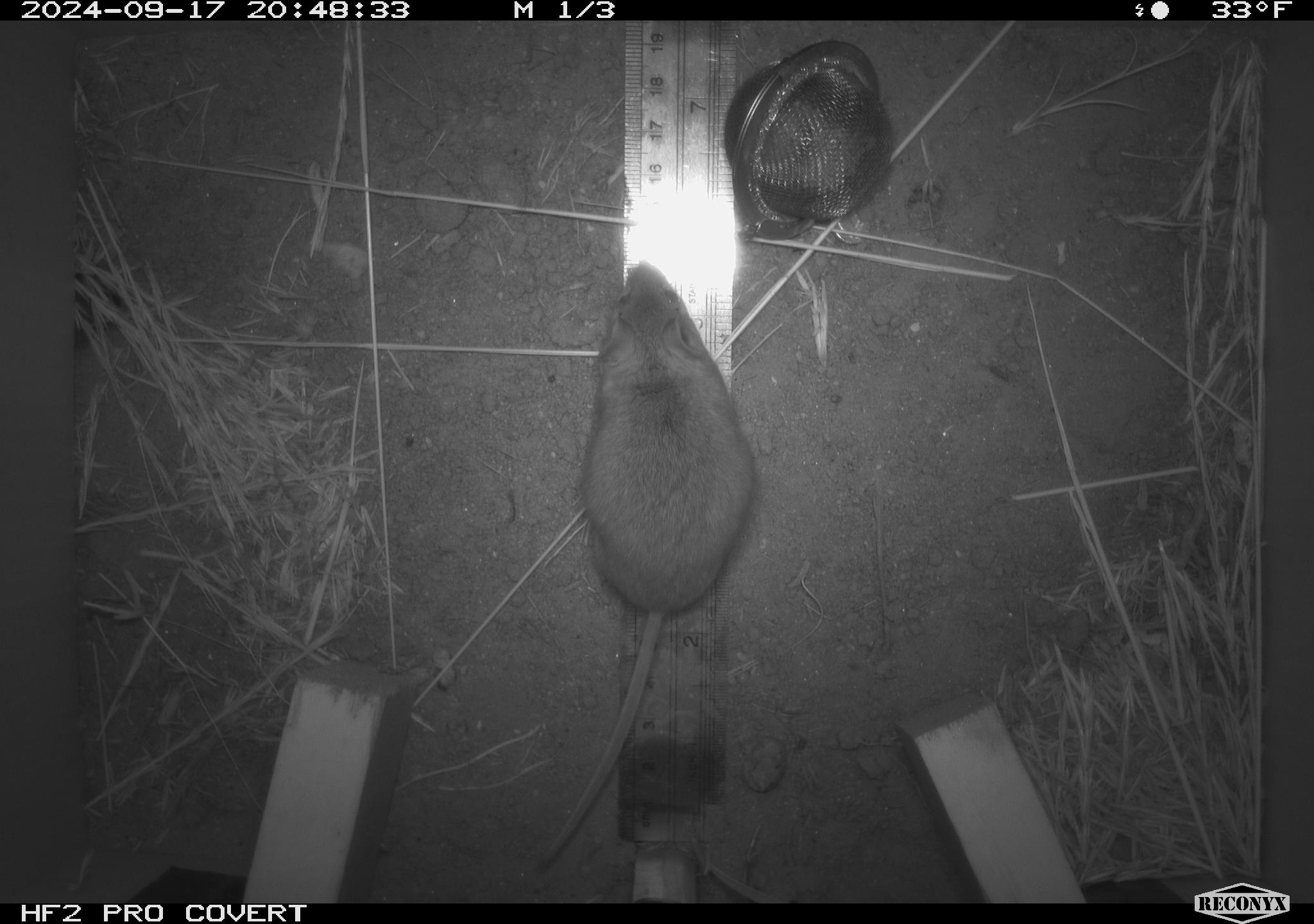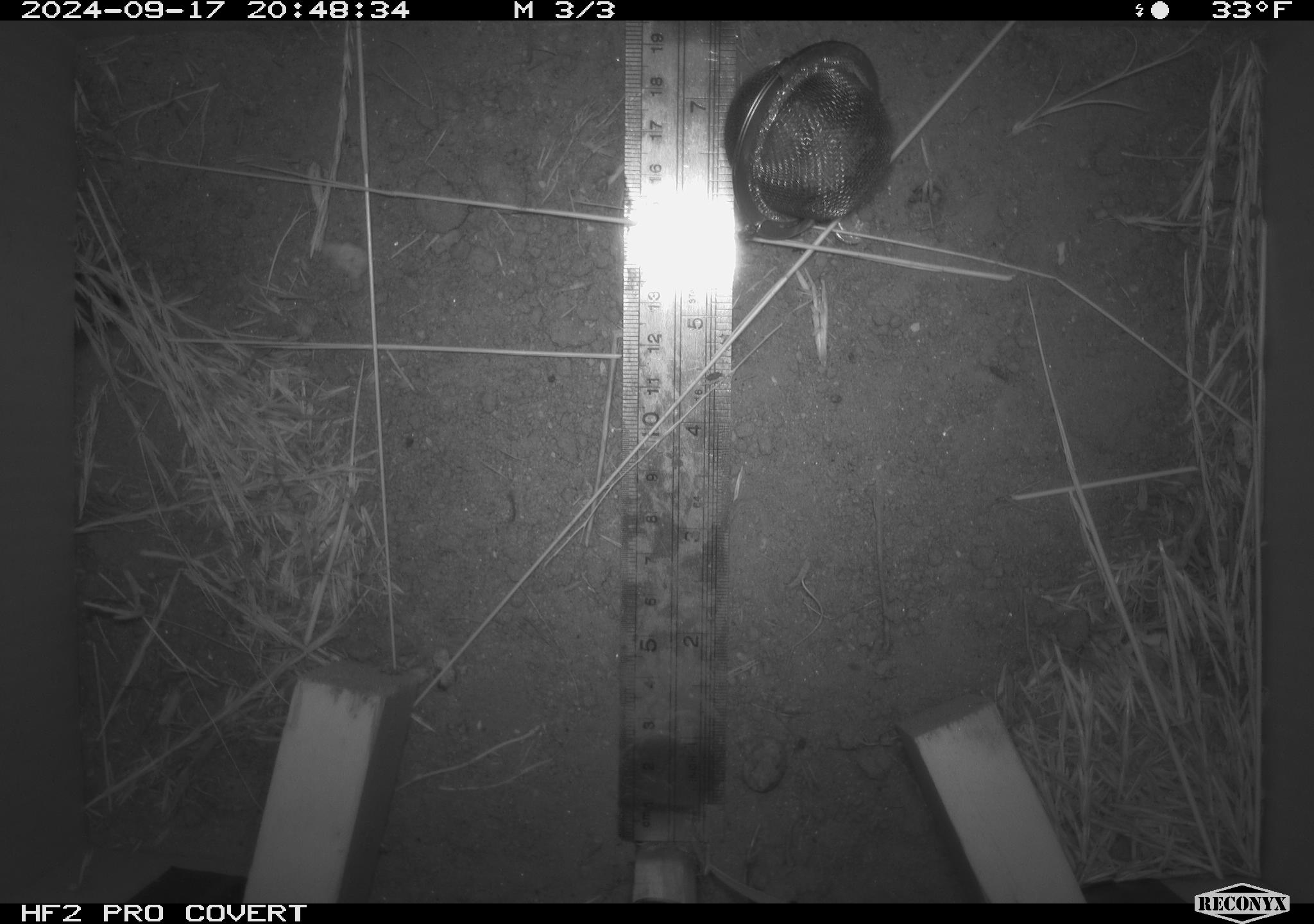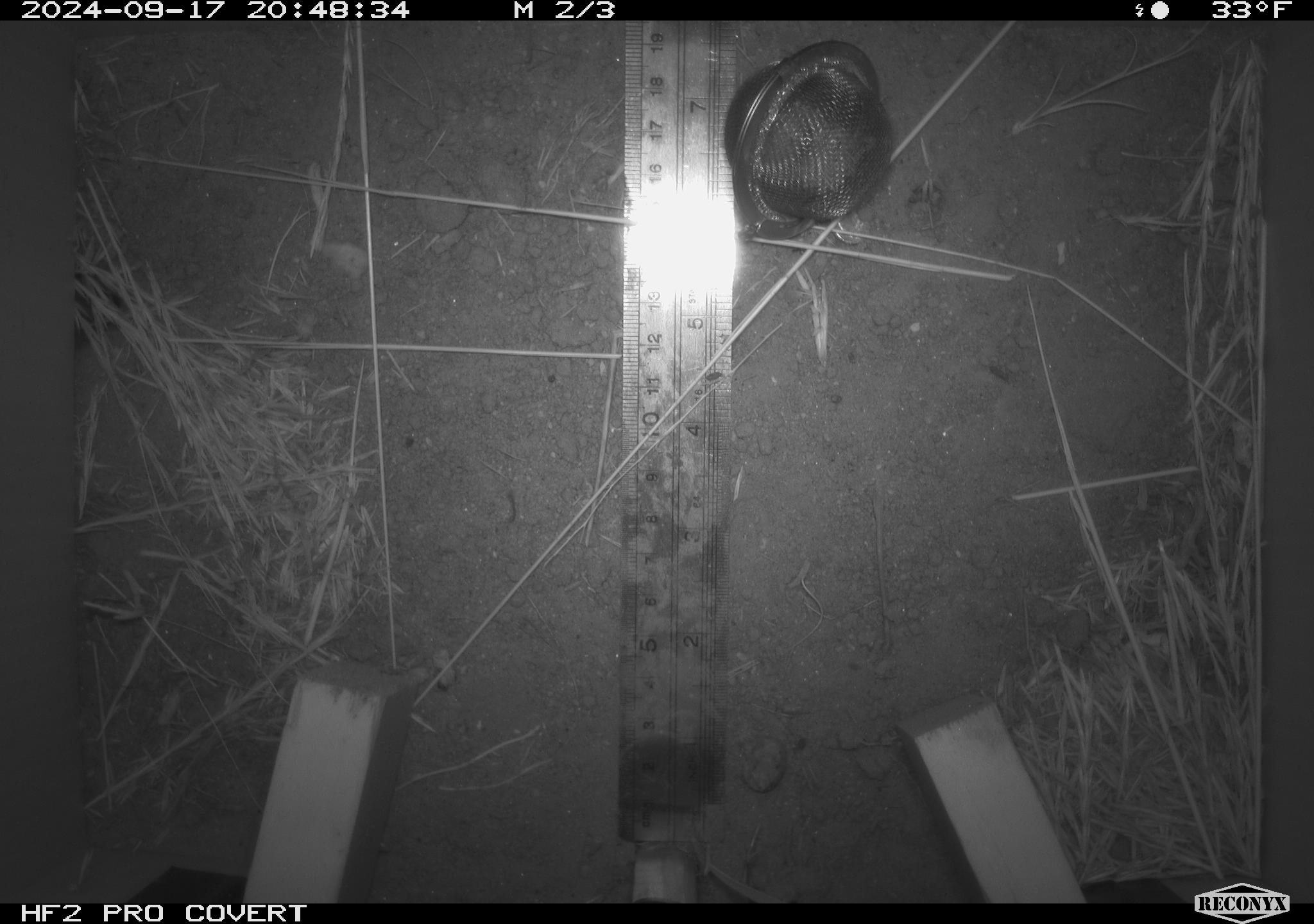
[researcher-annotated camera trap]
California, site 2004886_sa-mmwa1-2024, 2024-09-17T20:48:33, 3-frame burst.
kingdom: Animalia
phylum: Chordata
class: Mammalia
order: Rodentia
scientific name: Rodentia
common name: mouse species